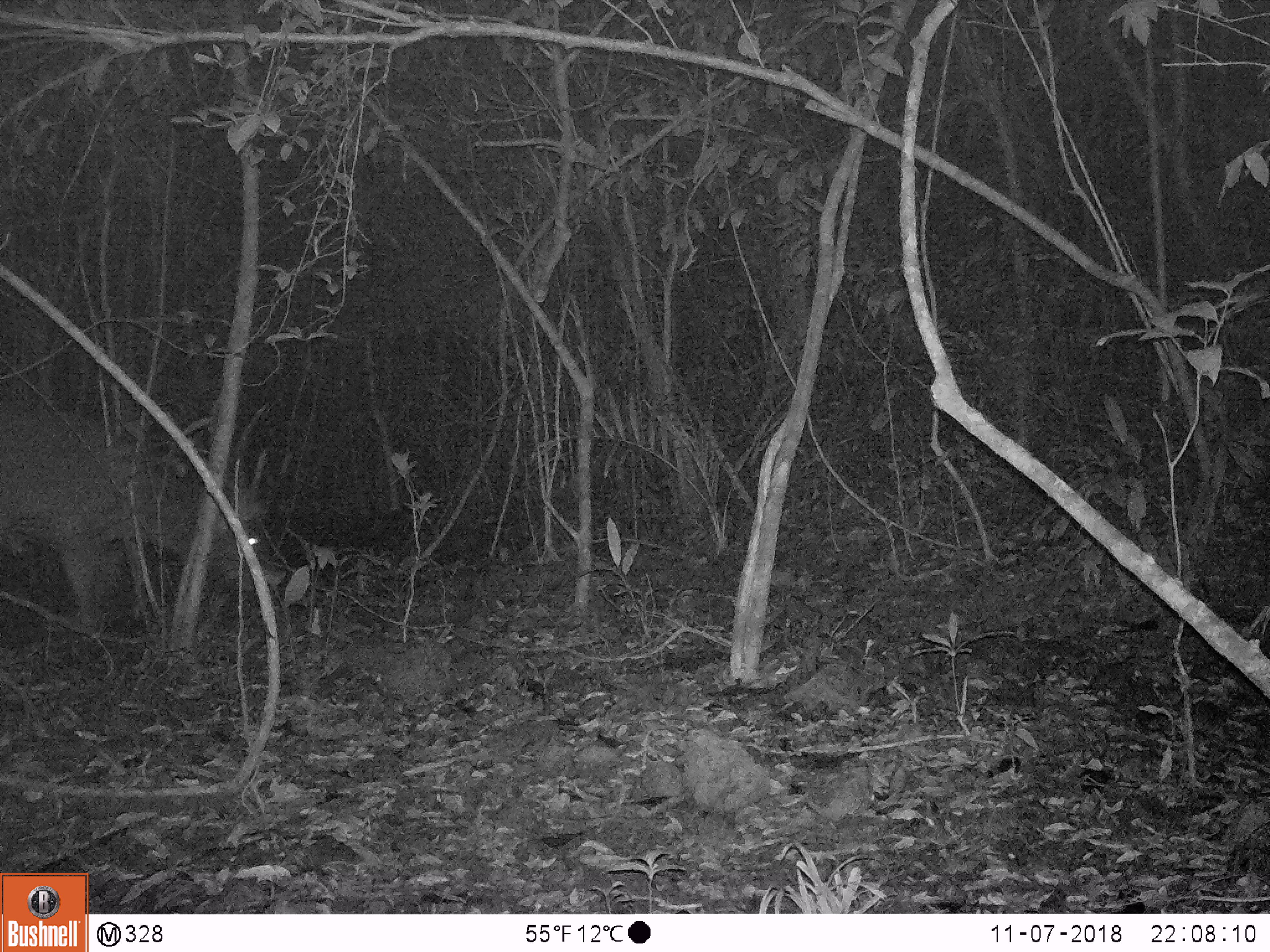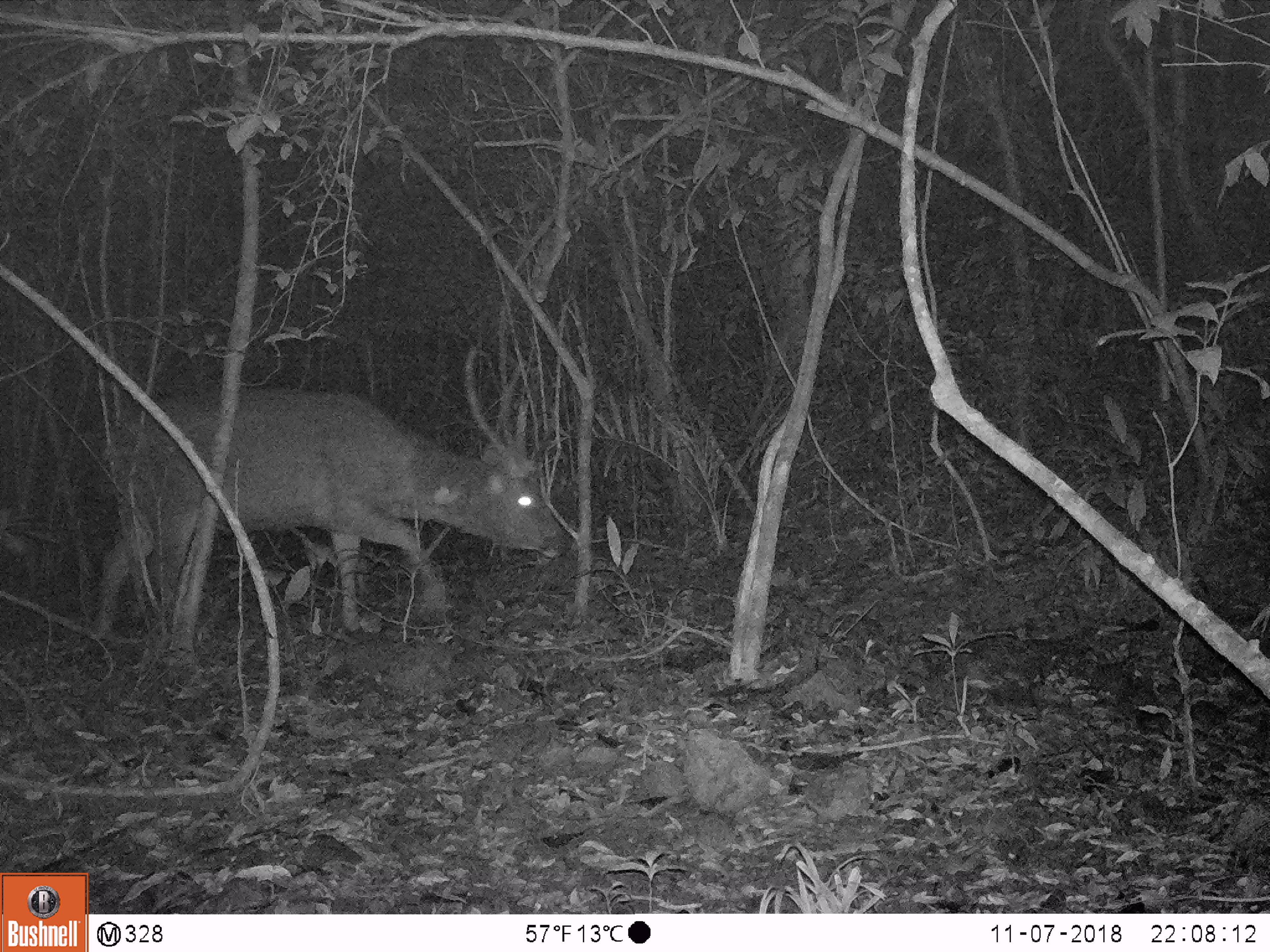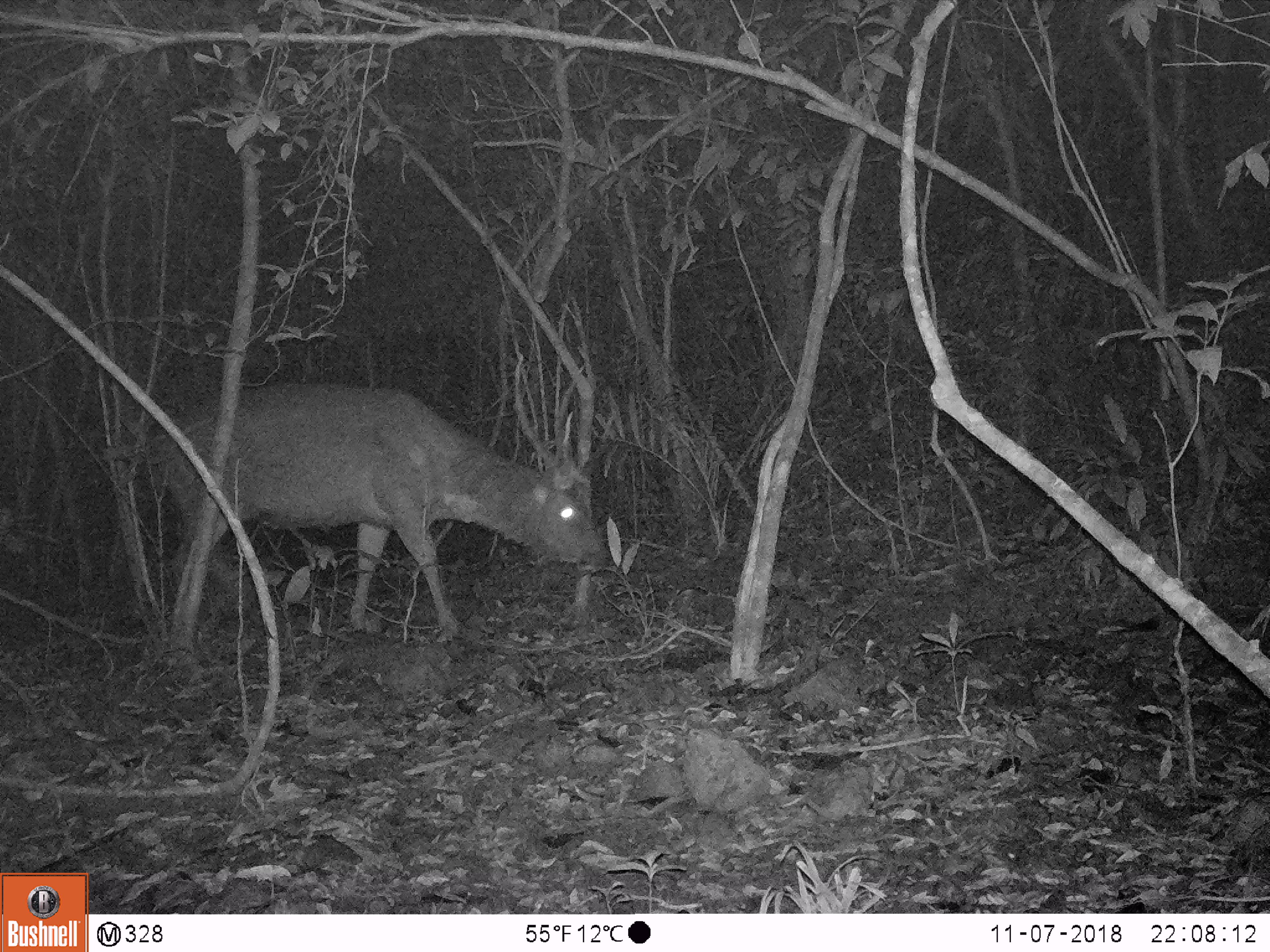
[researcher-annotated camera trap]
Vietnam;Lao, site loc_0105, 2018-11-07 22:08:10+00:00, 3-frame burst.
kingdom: Animalia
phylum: Chordata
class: Mammalia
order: Artiodactyla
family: Cervidae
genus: Rusa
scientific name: Rusa unicolor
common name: sambar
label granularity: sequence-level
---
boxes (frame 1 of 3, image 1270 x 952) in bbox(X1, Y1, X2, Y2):
sambar: bbox(0, 409, 283, 658)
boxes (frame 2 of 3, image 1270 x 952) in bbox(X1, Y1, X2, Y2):
sambar: bbox(93, 343, 572, 643)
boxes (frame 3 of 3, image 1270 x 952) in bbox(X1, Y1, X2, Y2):
sambar: bbox(146, 355, 613, 636)